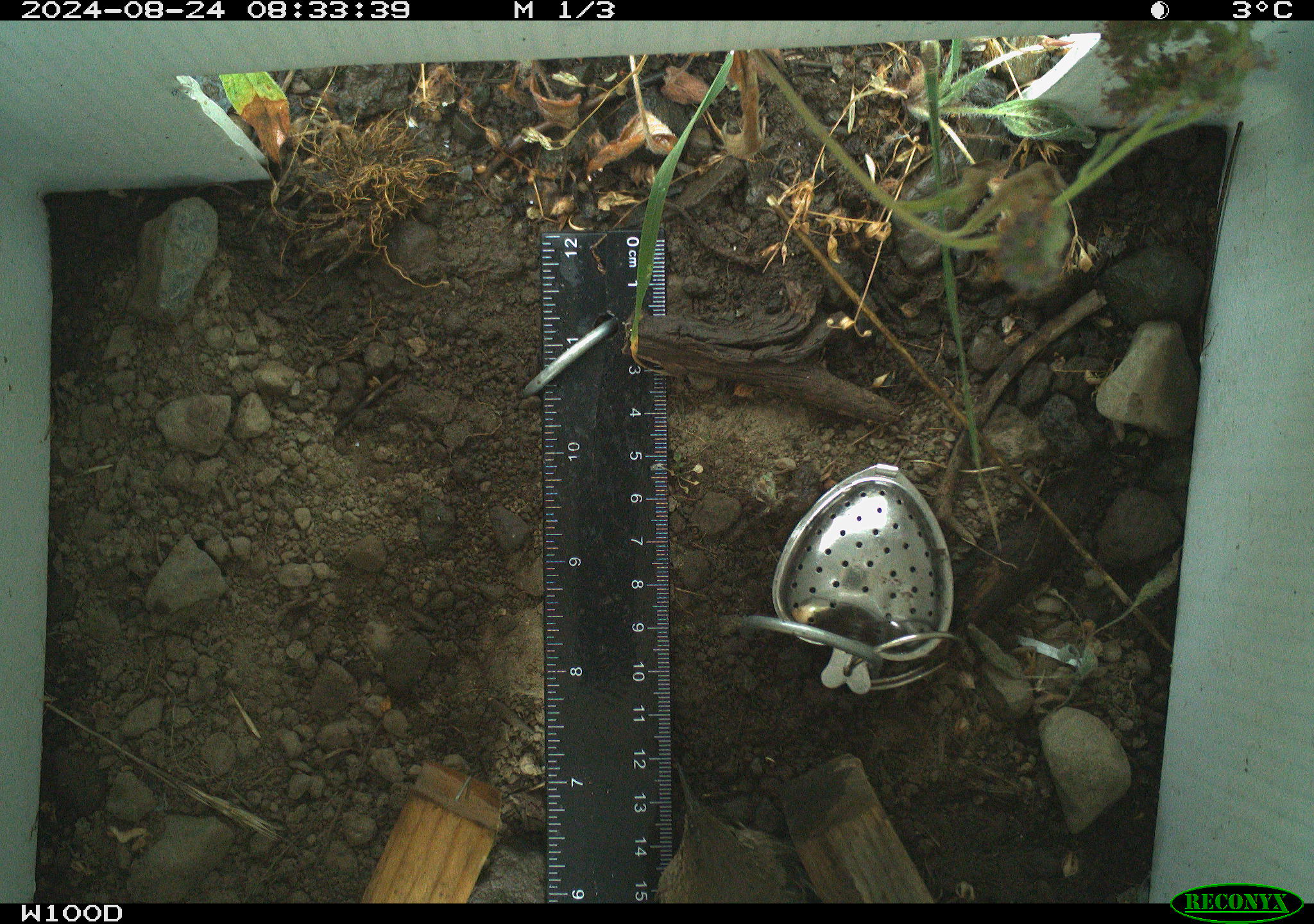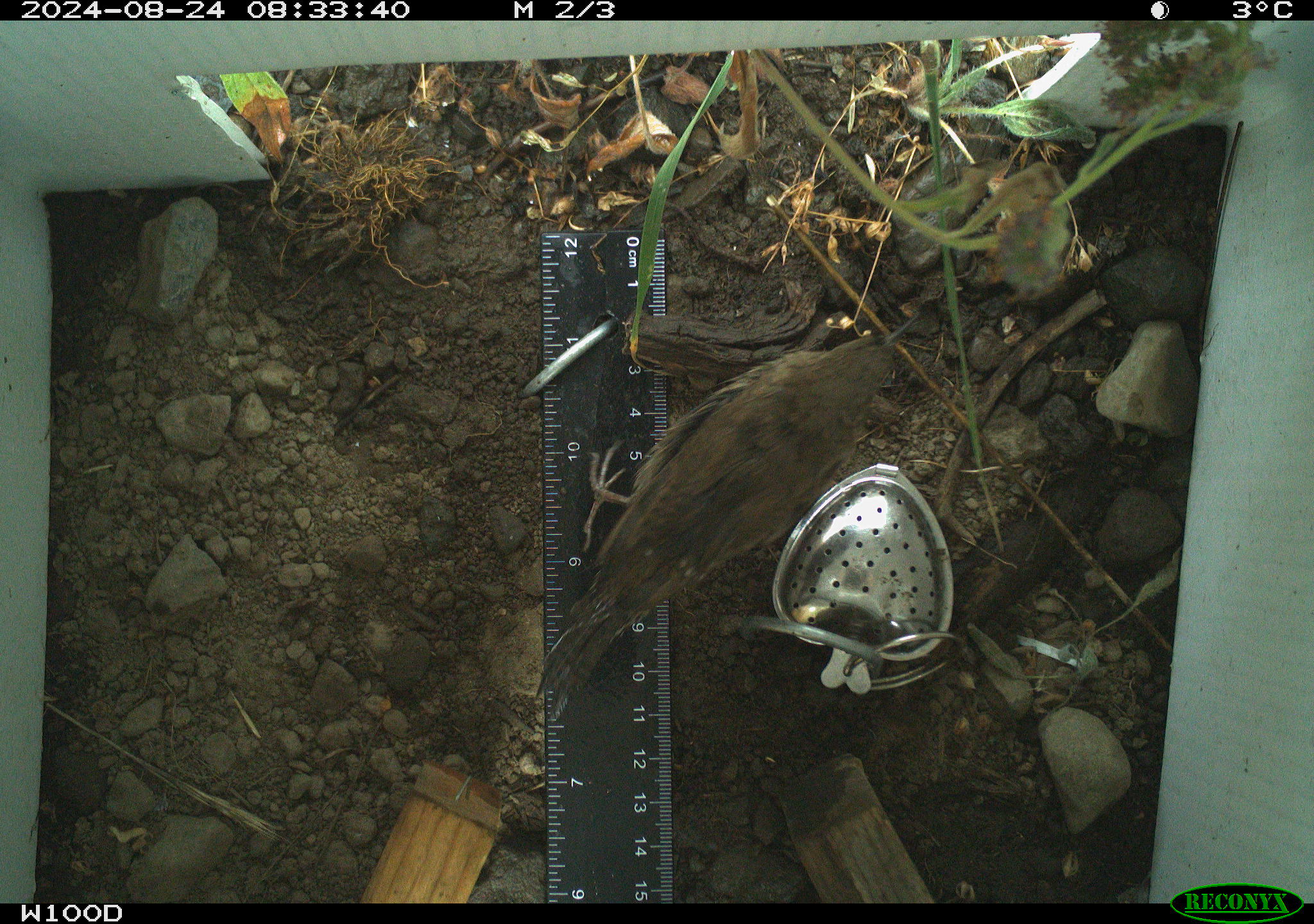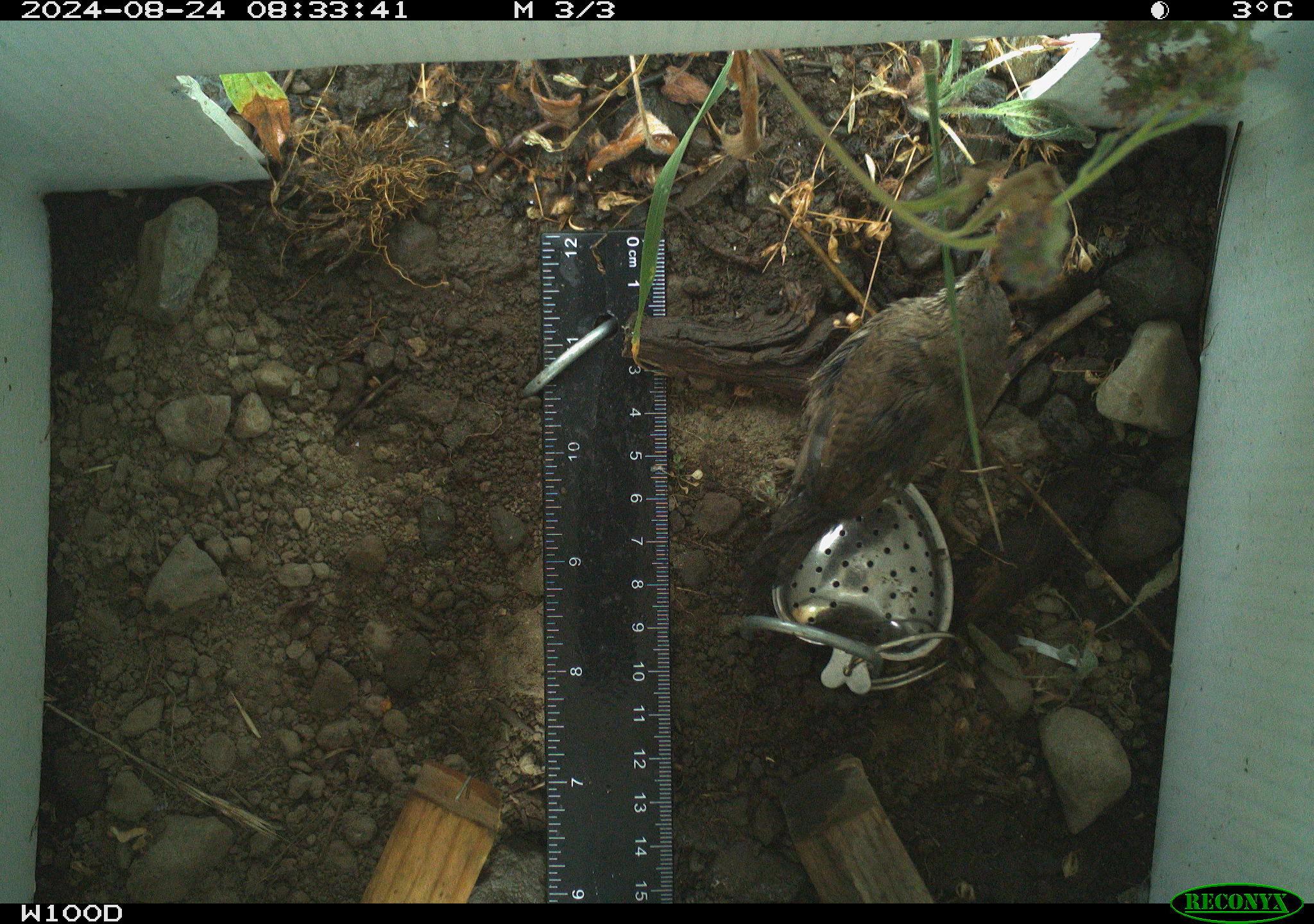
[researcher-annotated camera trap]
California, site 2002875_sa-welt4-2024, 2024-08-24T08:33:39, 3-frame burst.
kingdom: Animalia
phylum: Chordata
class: Aves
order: Passeriformes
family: Troglodytidae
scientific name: Troglodytidae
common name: wren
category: troglodytidae family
Troglodytidae family (wren) (Troglodytidae).